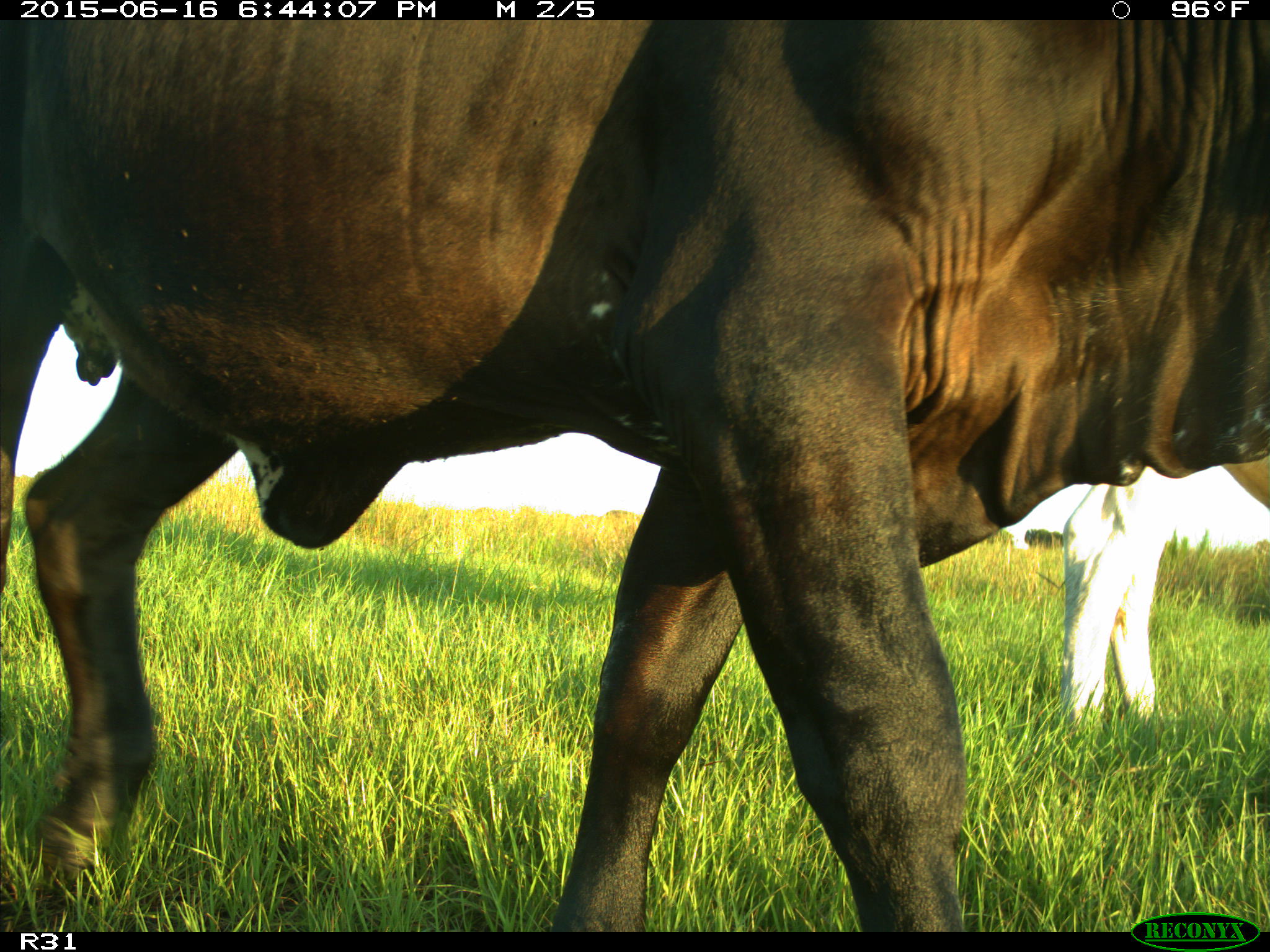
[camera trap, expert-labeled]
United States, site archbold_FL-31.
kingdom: Animalia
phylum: Chordata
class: Mammalia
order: Artiodactyla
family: Bovidae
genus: Bos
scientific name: Bos taurus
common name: domestic cow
Bos taurus (domestic cow).